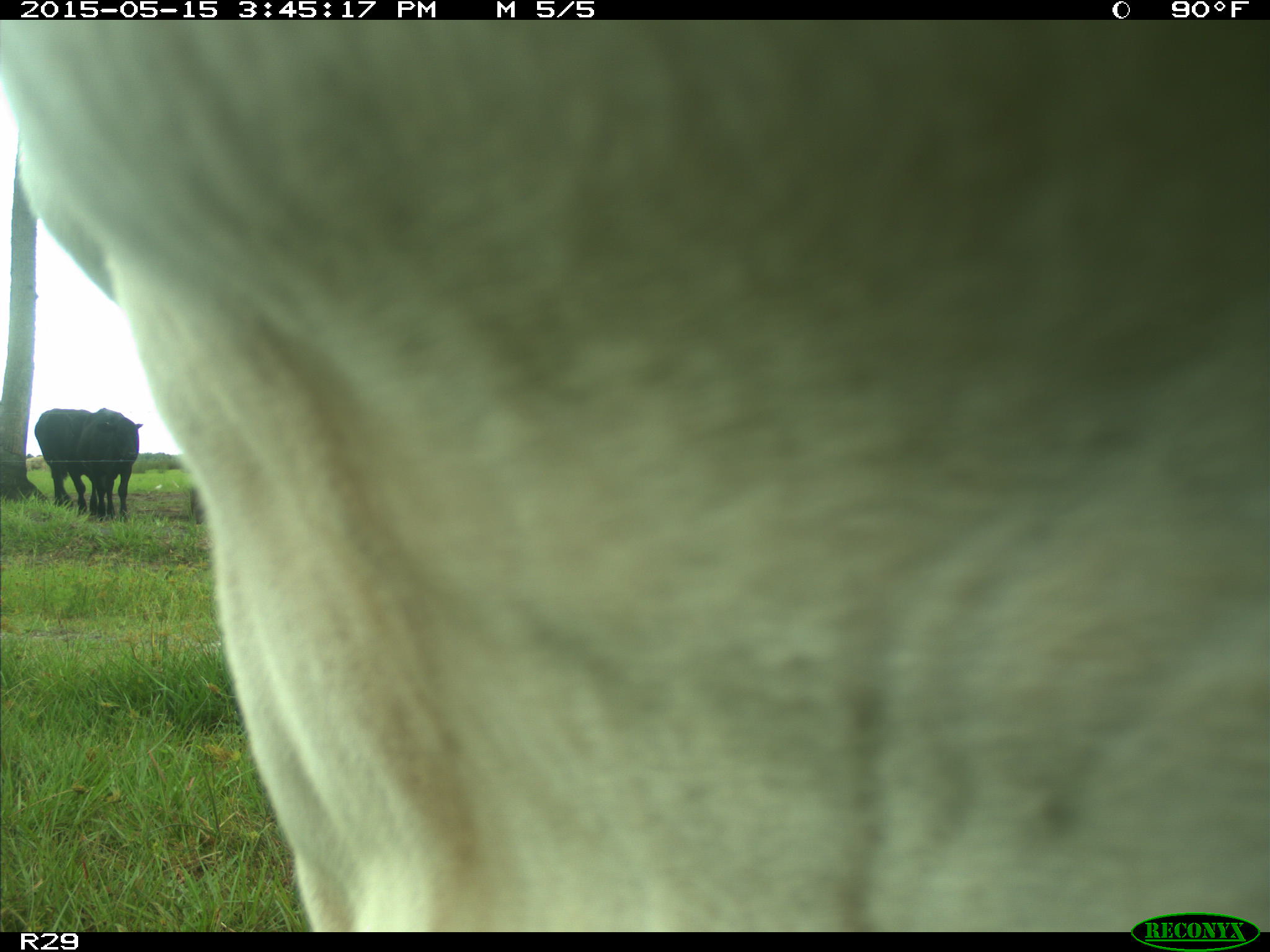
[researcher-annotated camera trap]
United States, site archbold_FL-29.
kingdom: Animalia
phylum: Chordata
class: Mammalia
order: Artiodactyla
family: Bovidae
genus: Bos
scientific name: Bos taurus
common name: domestic cow